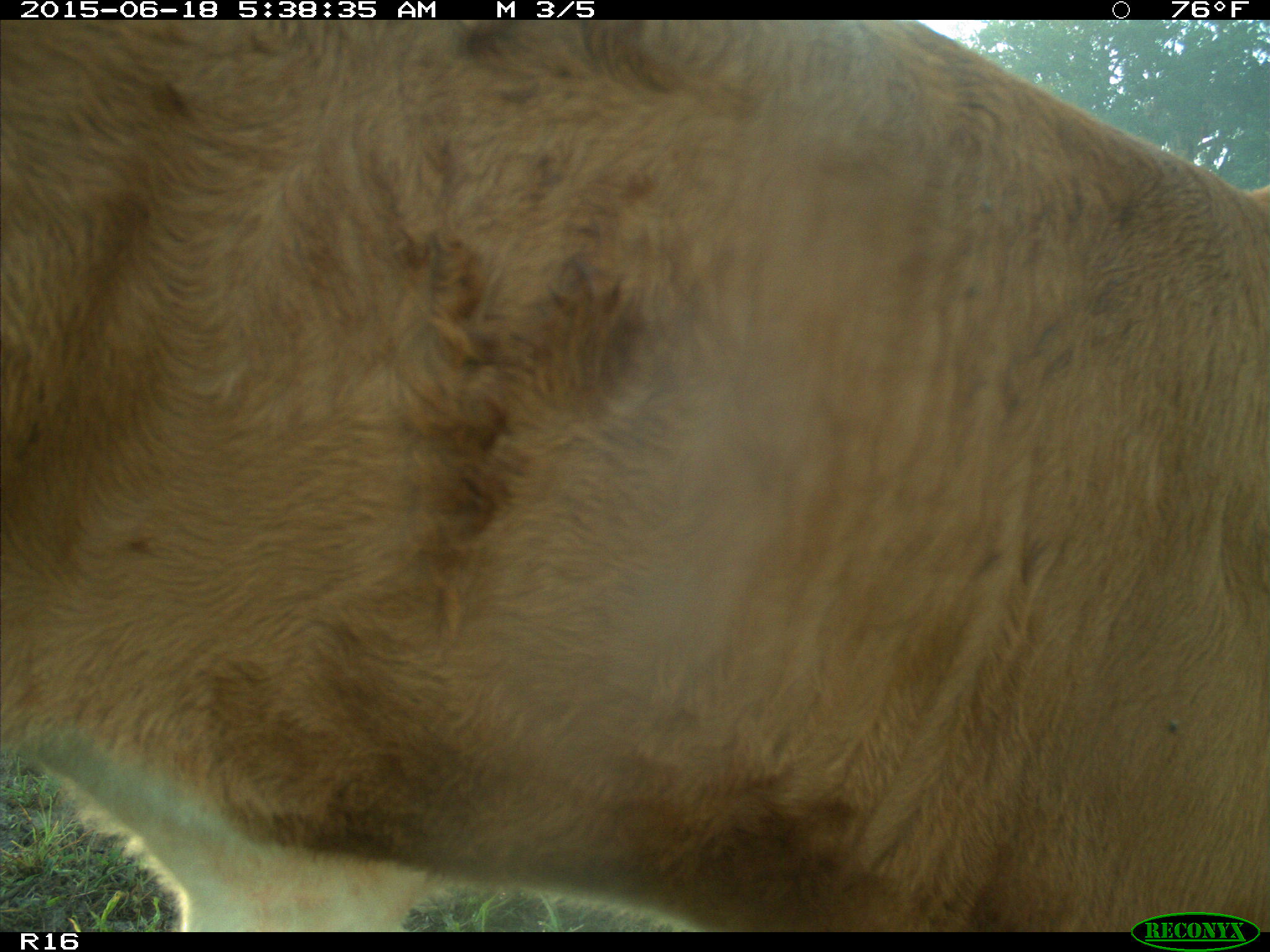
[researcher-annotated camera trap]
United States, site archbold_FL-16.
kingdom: Animalia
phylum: Chordata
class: Mammalia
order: Artiodactyla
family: Bovidae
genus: Bos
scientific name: Bos taurus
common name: domestic cow